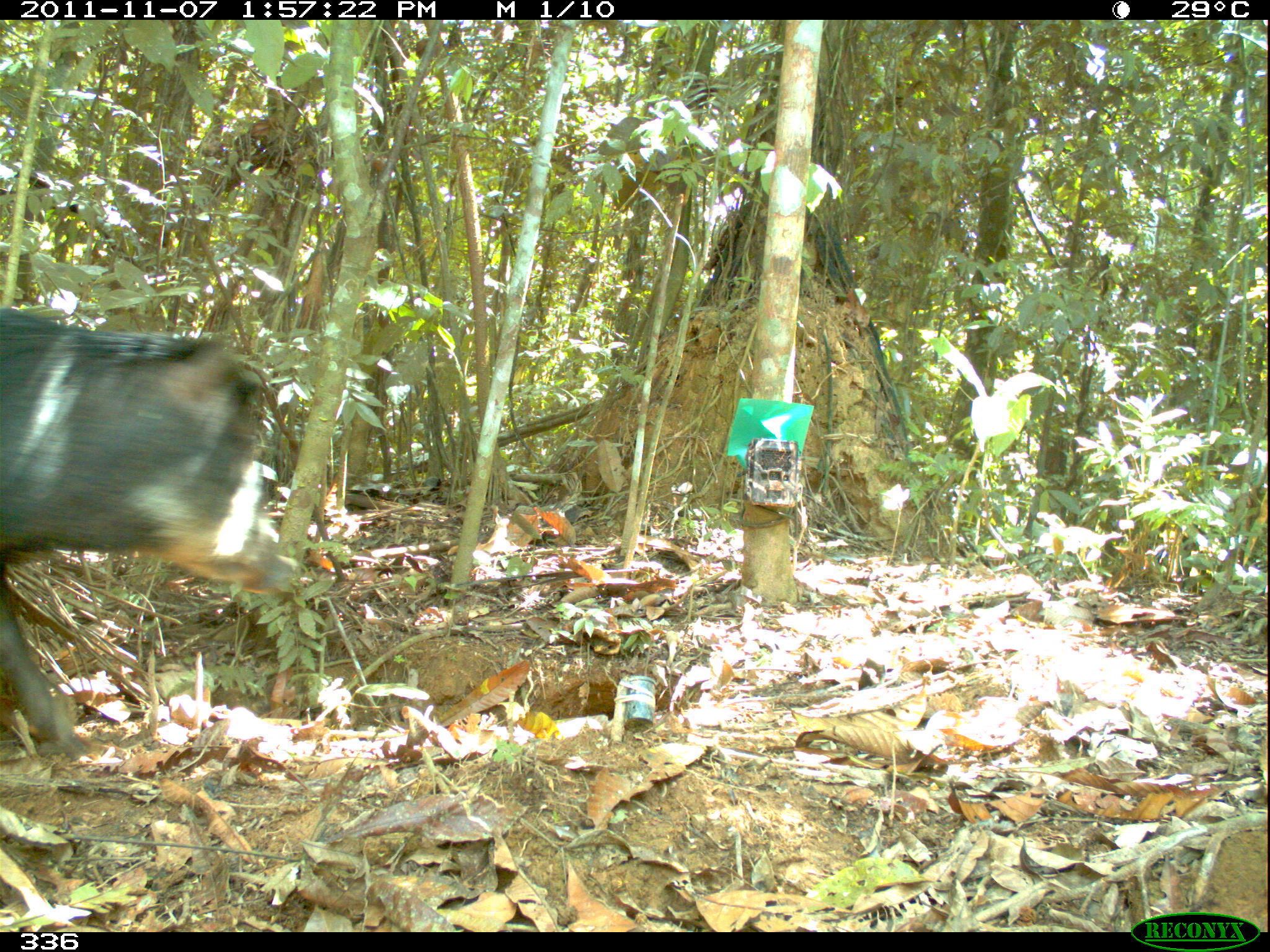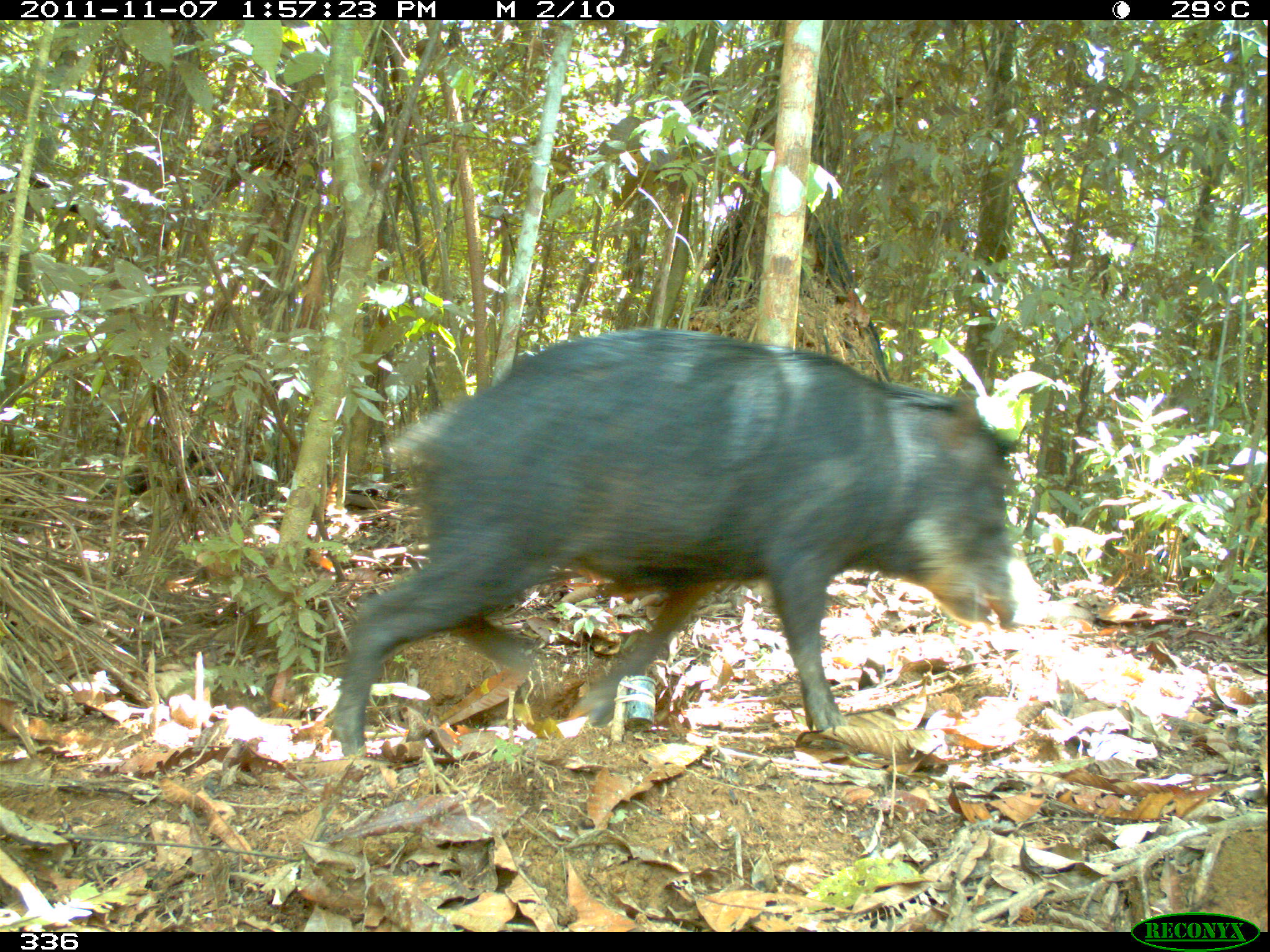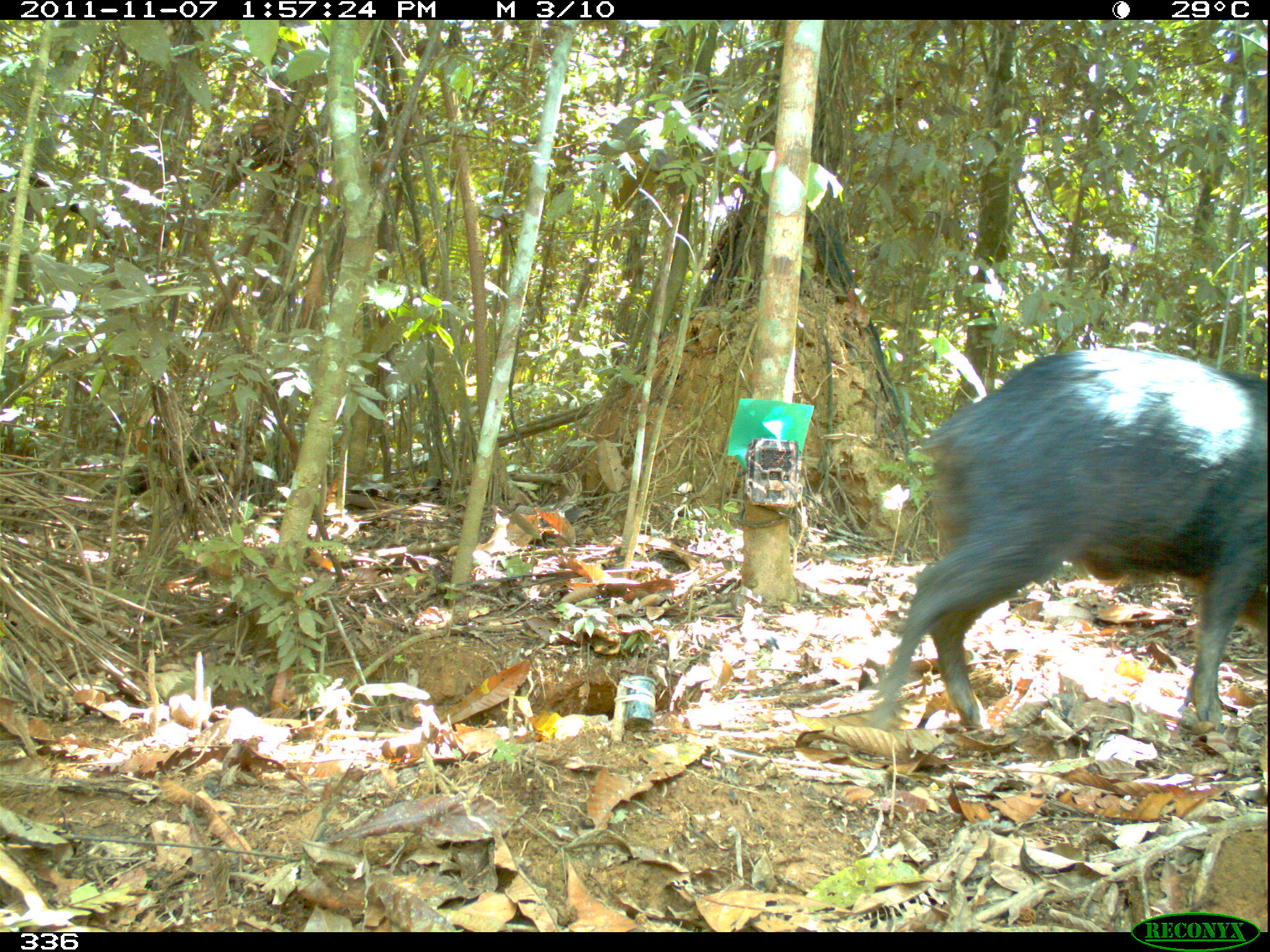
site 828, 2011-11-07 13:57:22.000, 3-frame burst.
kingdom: Animalia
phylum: Chordata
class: Mammalia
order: Artiodactyla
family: Tayassuidae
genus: Tayassu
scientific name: Tayassu pecari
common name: white-lipped peccary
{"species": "Tayassu pecari (white-lipped peccary)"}